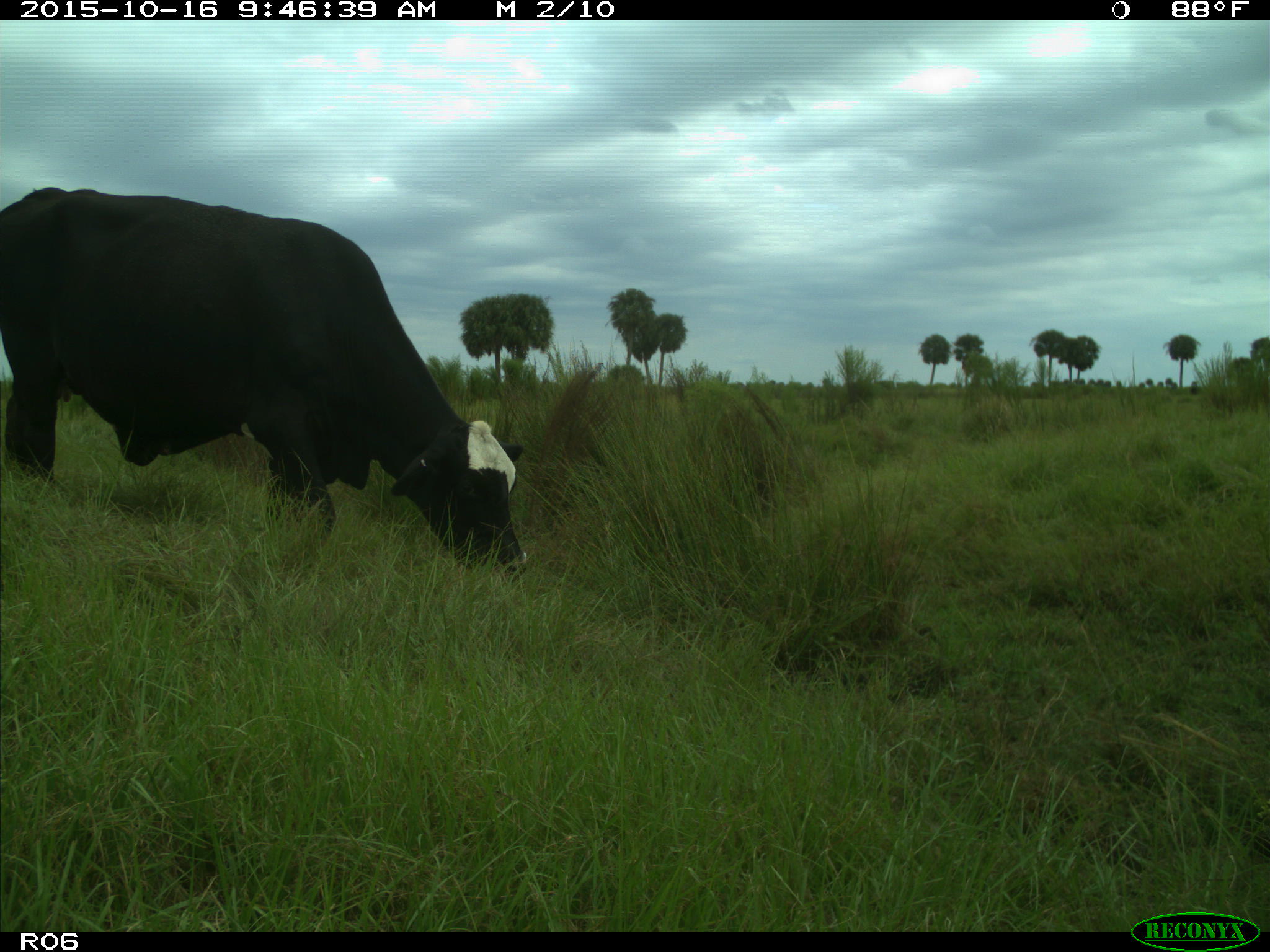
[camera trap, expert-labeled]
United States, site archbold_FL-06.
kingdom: Animalia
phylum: Chordata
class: Mammalia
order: Artiodactyla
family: Bovidae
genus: Bos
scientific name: Bos taurus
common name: domestic cow